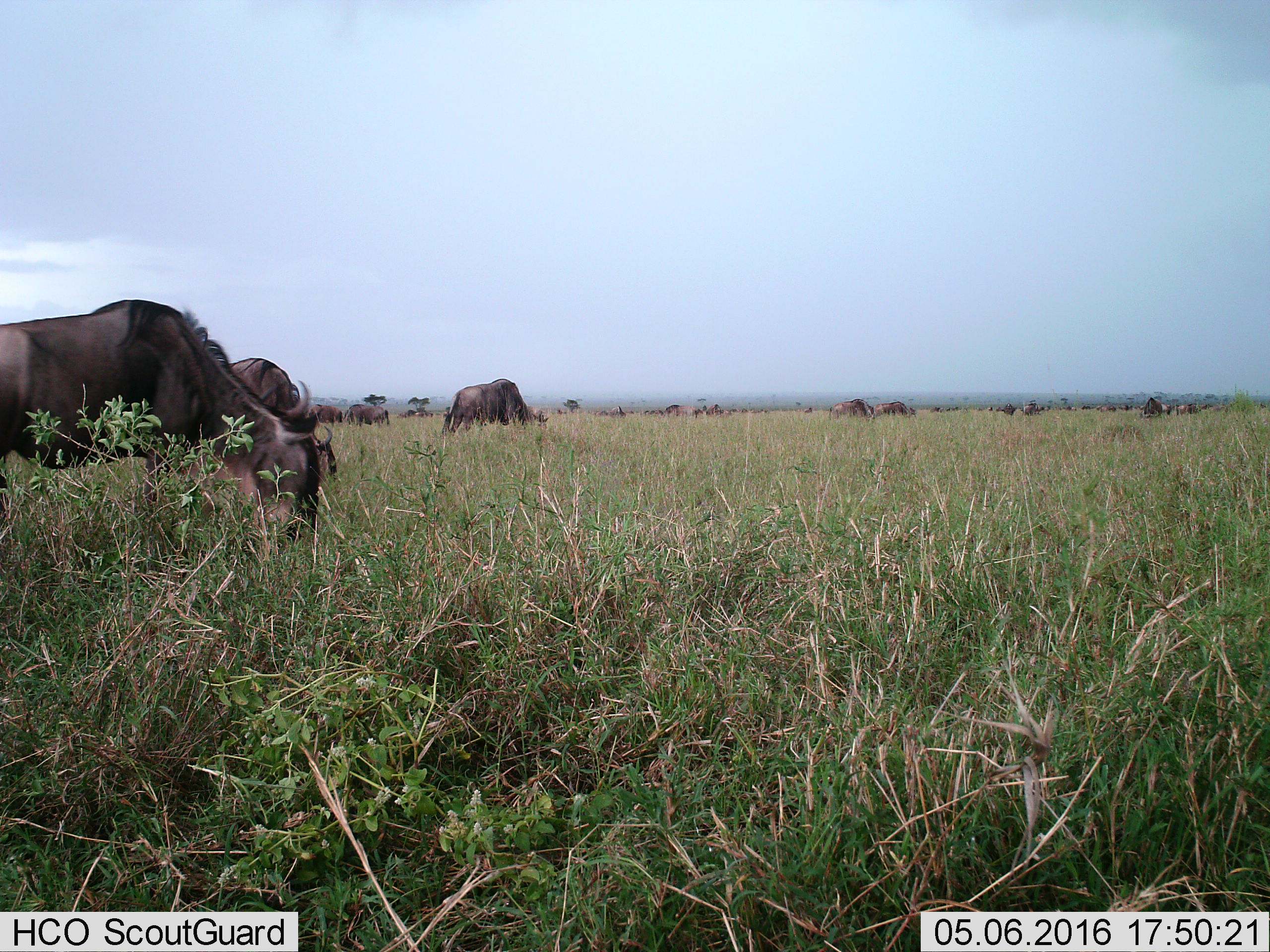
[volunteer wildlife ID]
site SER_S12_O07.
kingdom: Animalia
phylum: Chordata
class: Mammalia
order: Artiodactyla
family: Bovidae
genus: Connochaetes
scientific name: Connochaetes taurinus taurinus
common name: blue wildebeest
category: wildebeestblue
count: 11-50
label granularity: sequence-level